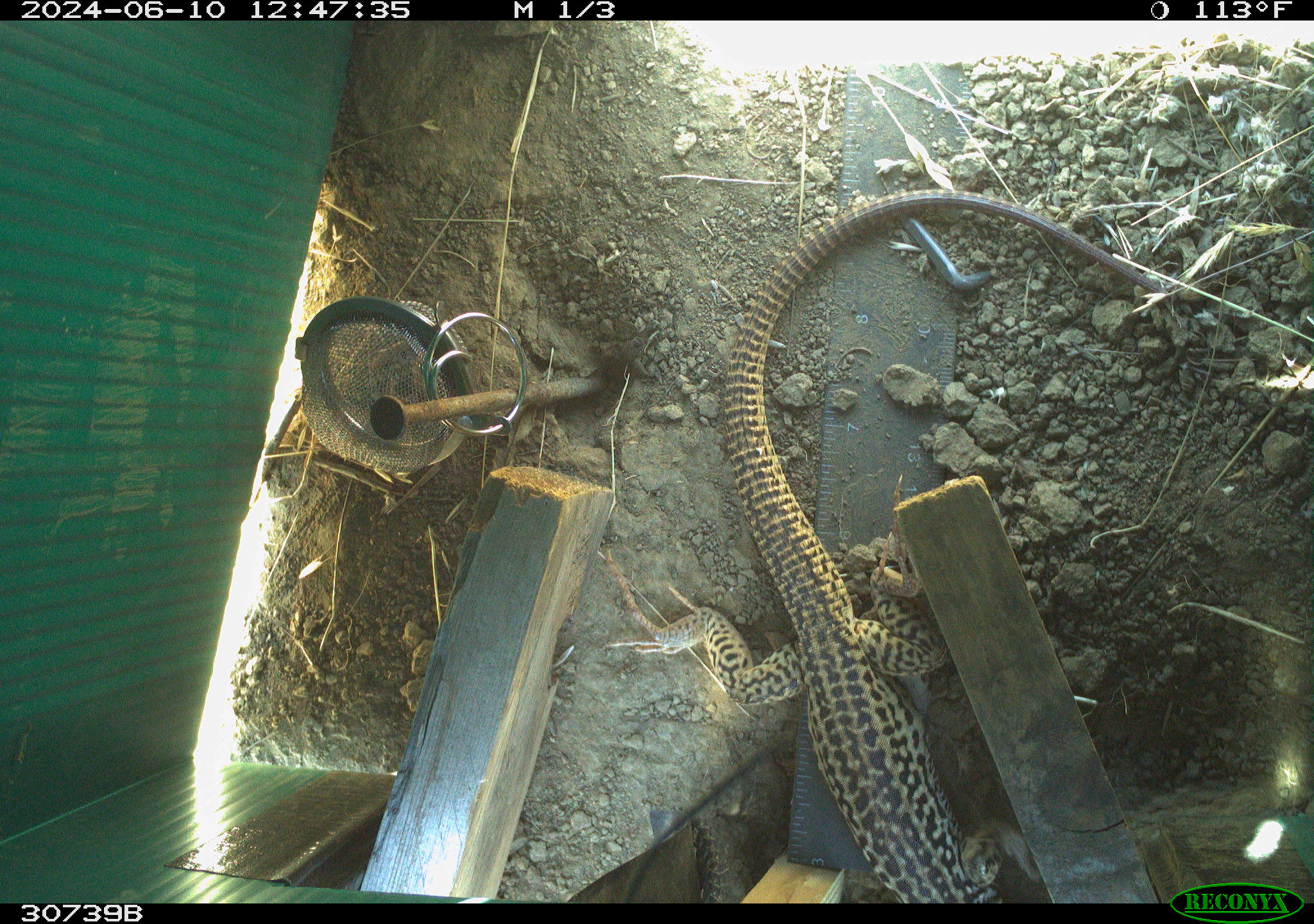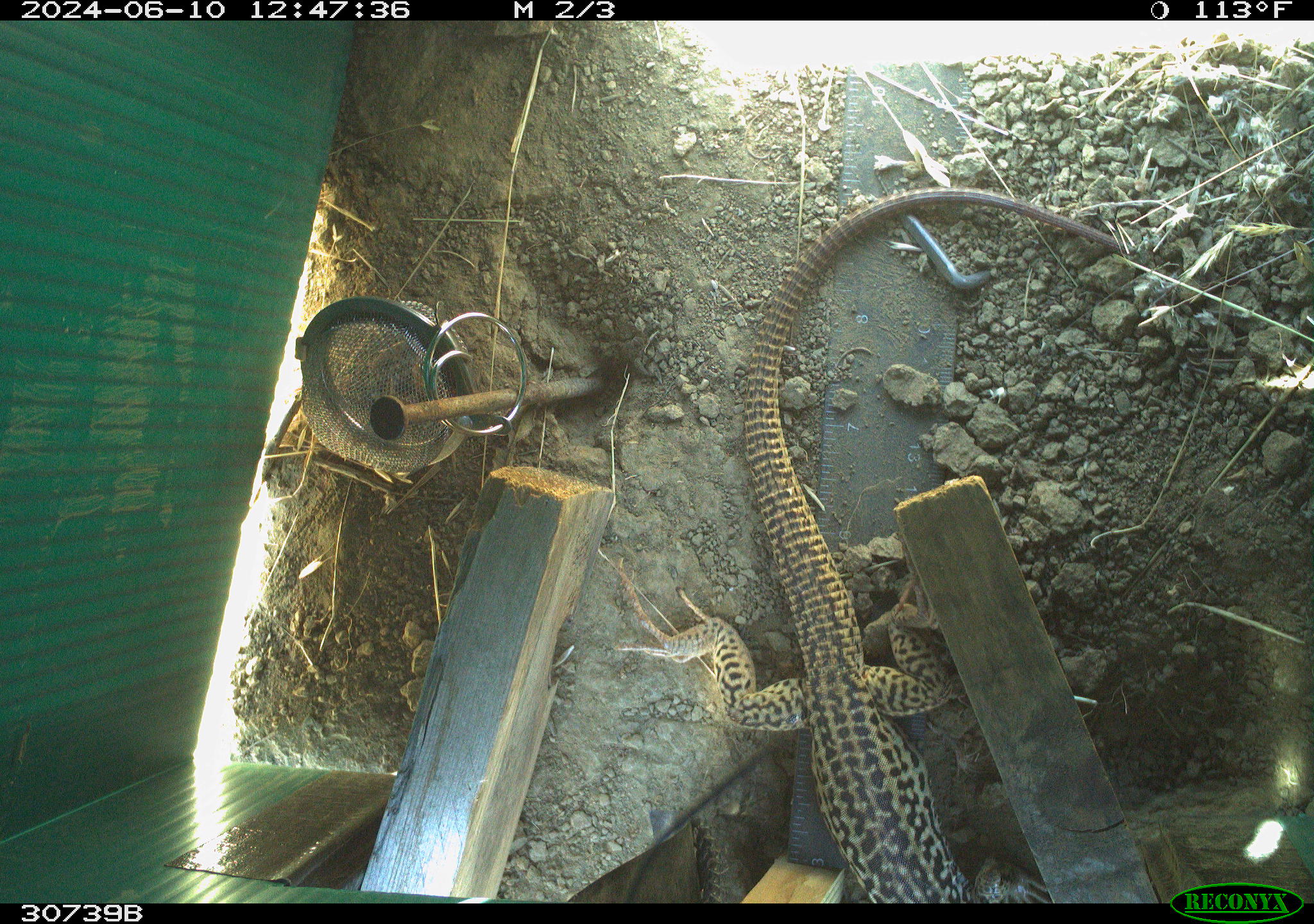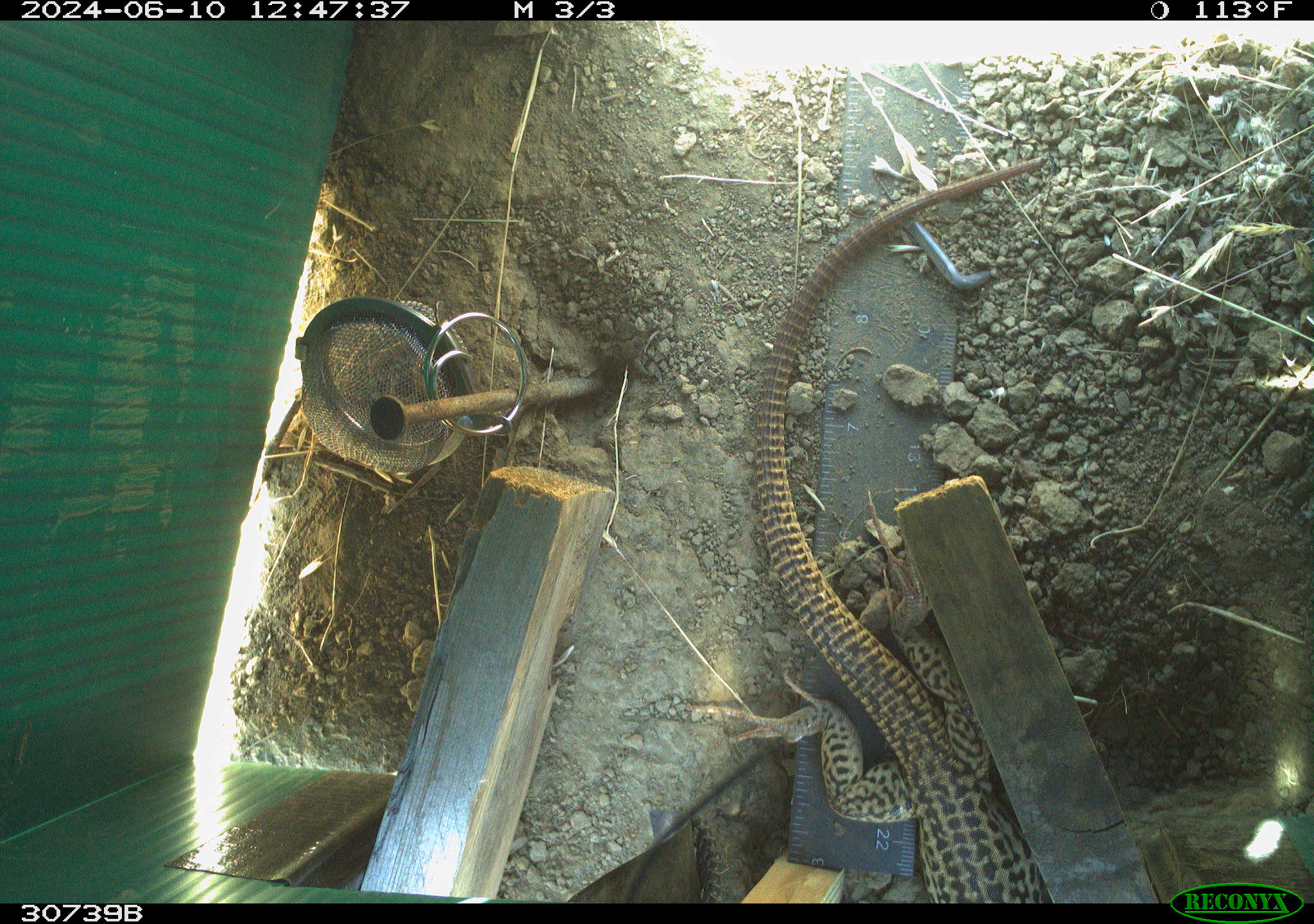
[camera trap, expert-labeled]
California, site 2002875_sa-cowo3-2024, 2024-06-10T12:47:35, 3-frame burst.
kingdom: Animalia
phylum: Chordata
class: Reptilia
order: Squamata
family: Phrynosomatidae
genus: Sceloporus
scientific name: Sceloporus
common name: spiny lizards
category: sceloporus species